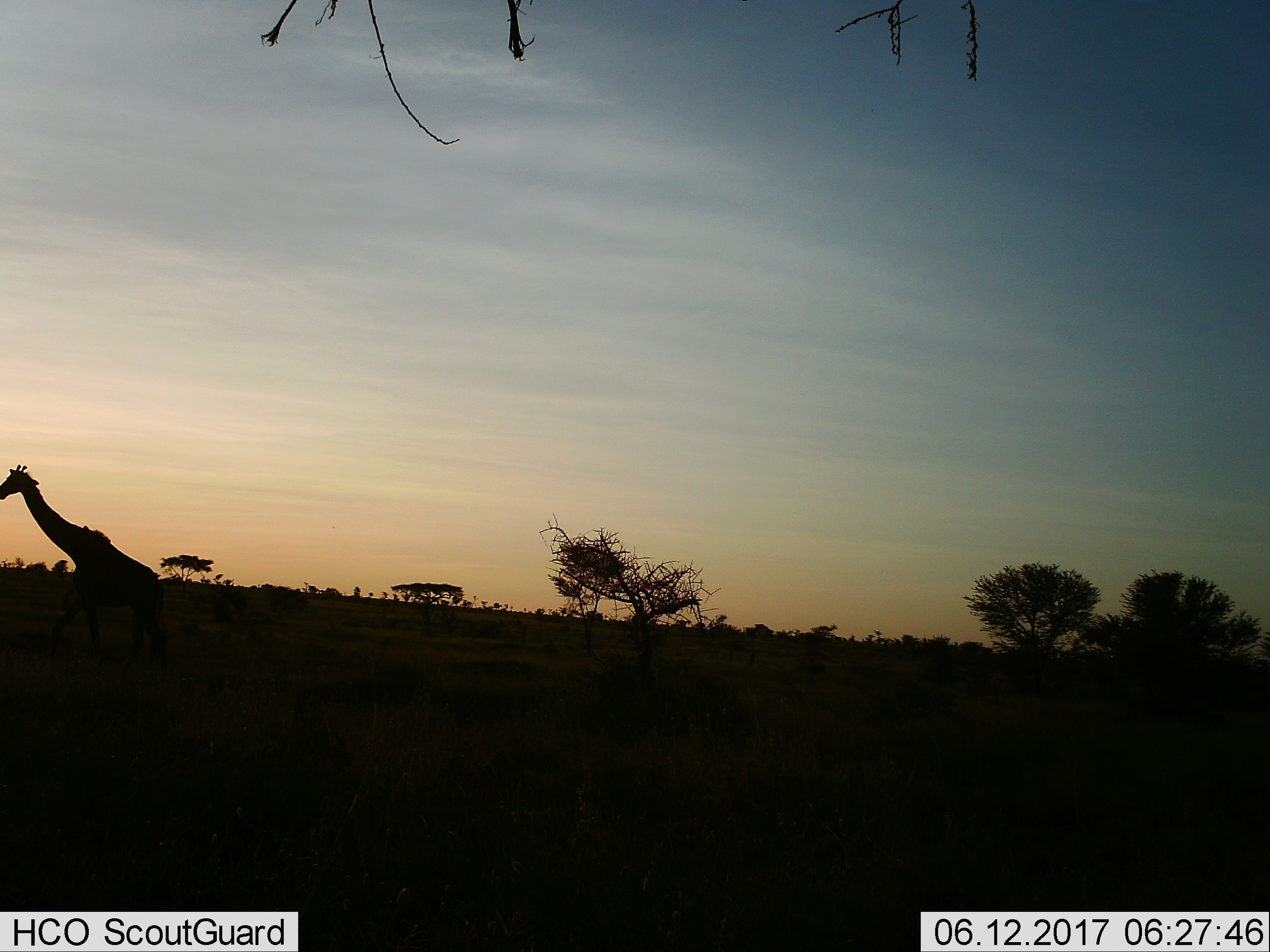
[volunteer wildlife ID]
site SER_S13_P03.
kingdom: Animalia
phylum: Chordata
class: Mammalia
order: Artiodactyla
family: Giraffidae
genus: Giraffa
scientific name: Giraffa camelopardalis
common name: giraffe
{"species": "giraffe (Giraffa camelopardalis)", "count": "1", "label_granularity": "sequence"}